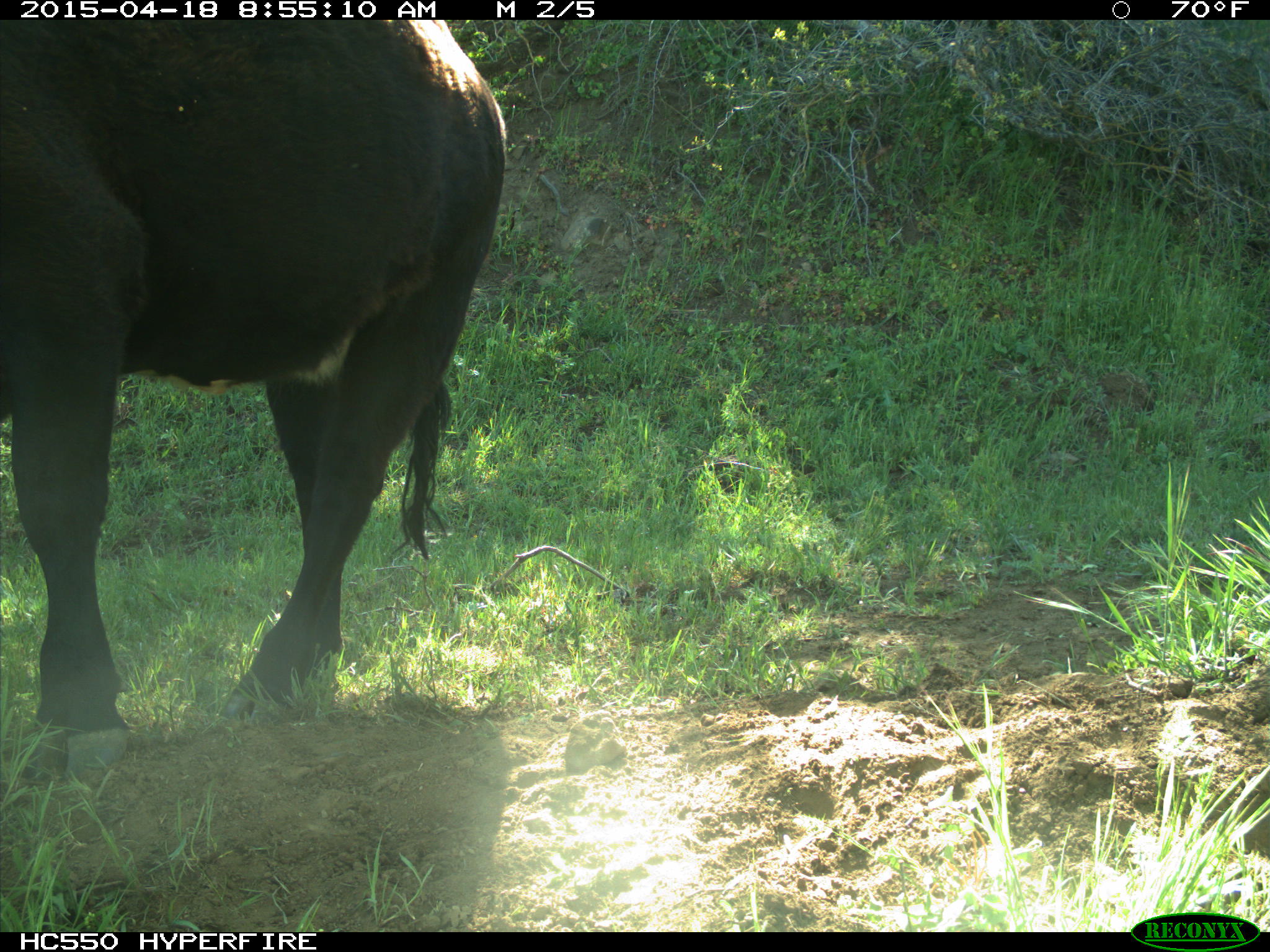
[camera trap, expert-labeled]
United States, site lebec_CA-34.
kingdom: Animalia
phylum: Chordata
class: Mammalia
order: Artiodactyla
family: Bovidae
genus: Bos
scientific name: Bos taurus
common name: domestic cow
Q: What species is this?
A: Bos taurus (domestic cow).